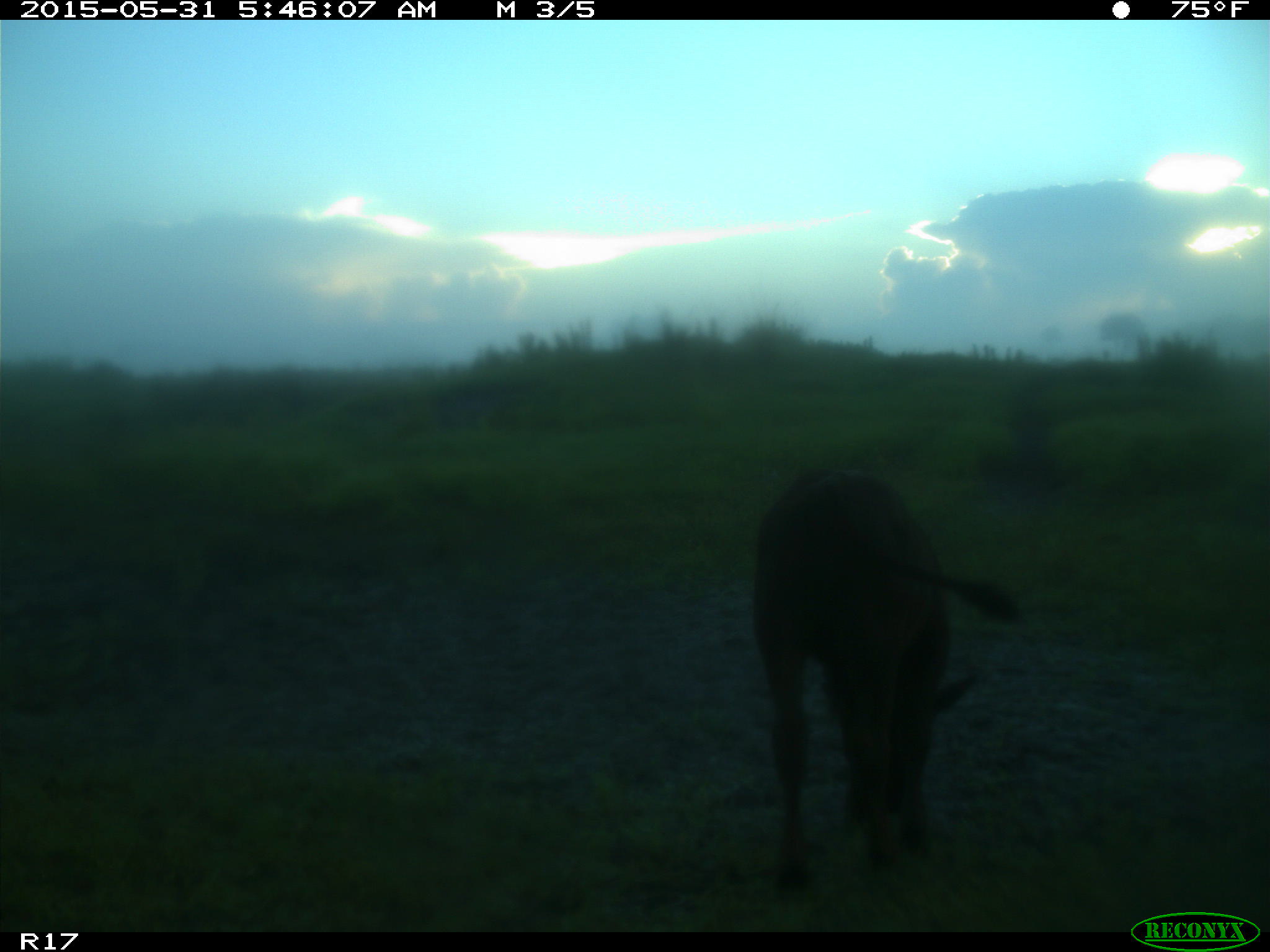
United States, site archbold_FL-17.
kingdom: Animalia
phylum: Chordata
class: Mammalia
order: Artiodactyla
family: Bovidae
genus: Bos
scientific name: Bos taurus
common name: domestic cow